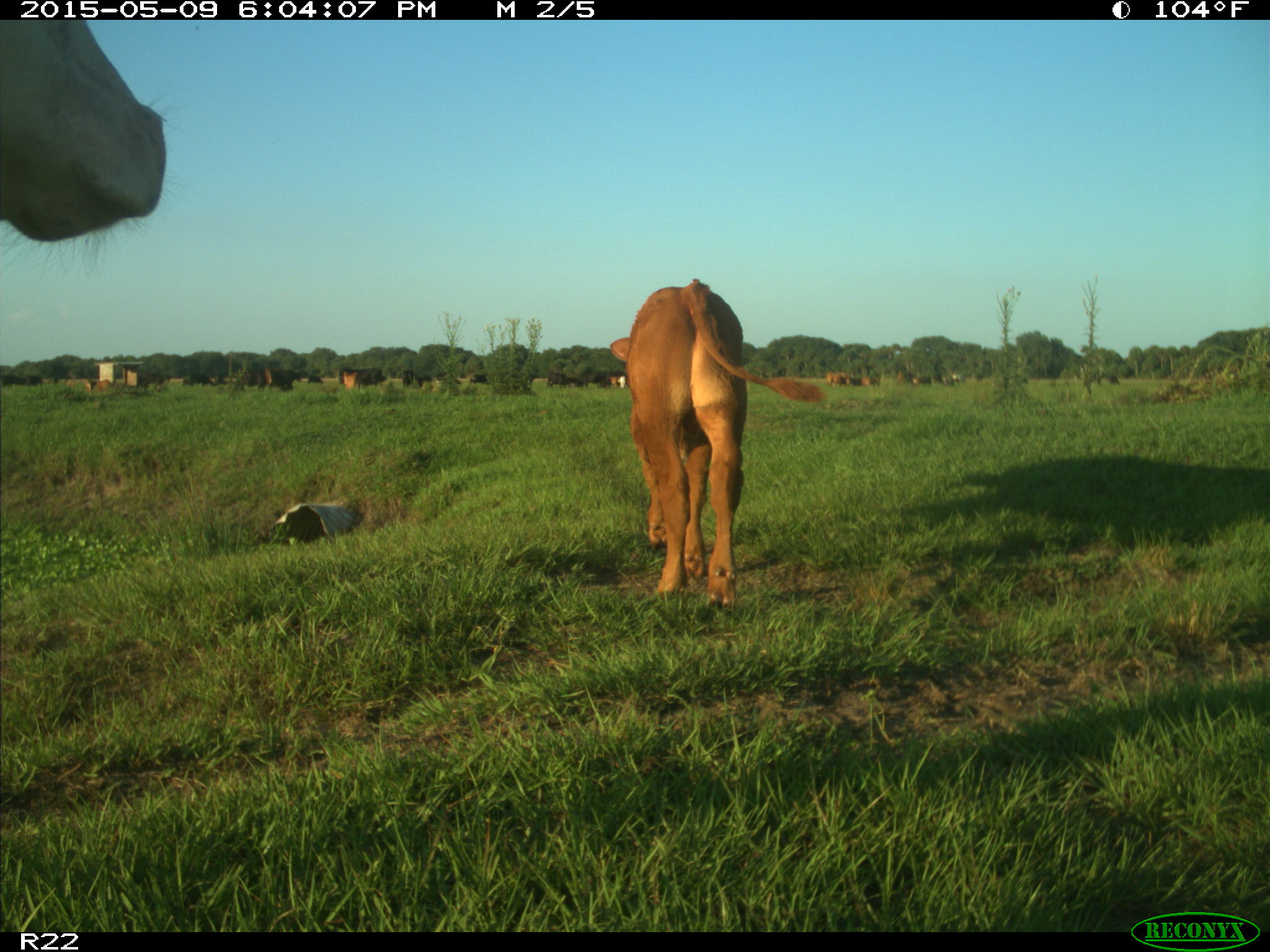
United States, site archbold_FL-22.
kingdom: Animalia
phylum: Chordata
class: Mammalia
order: Artiodactyla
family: Bovidae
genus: Bos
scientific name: Bos taurus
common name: domestic cow